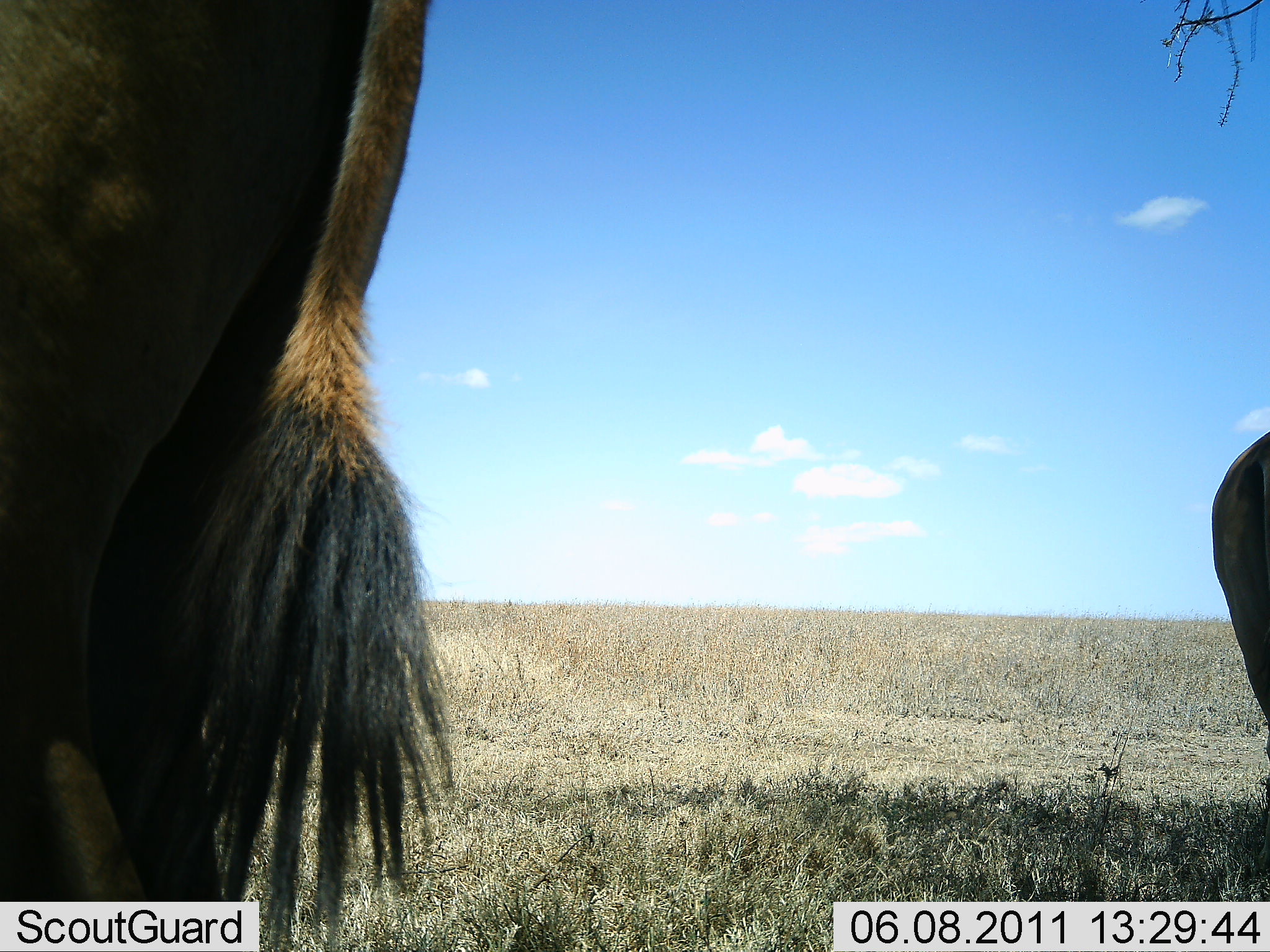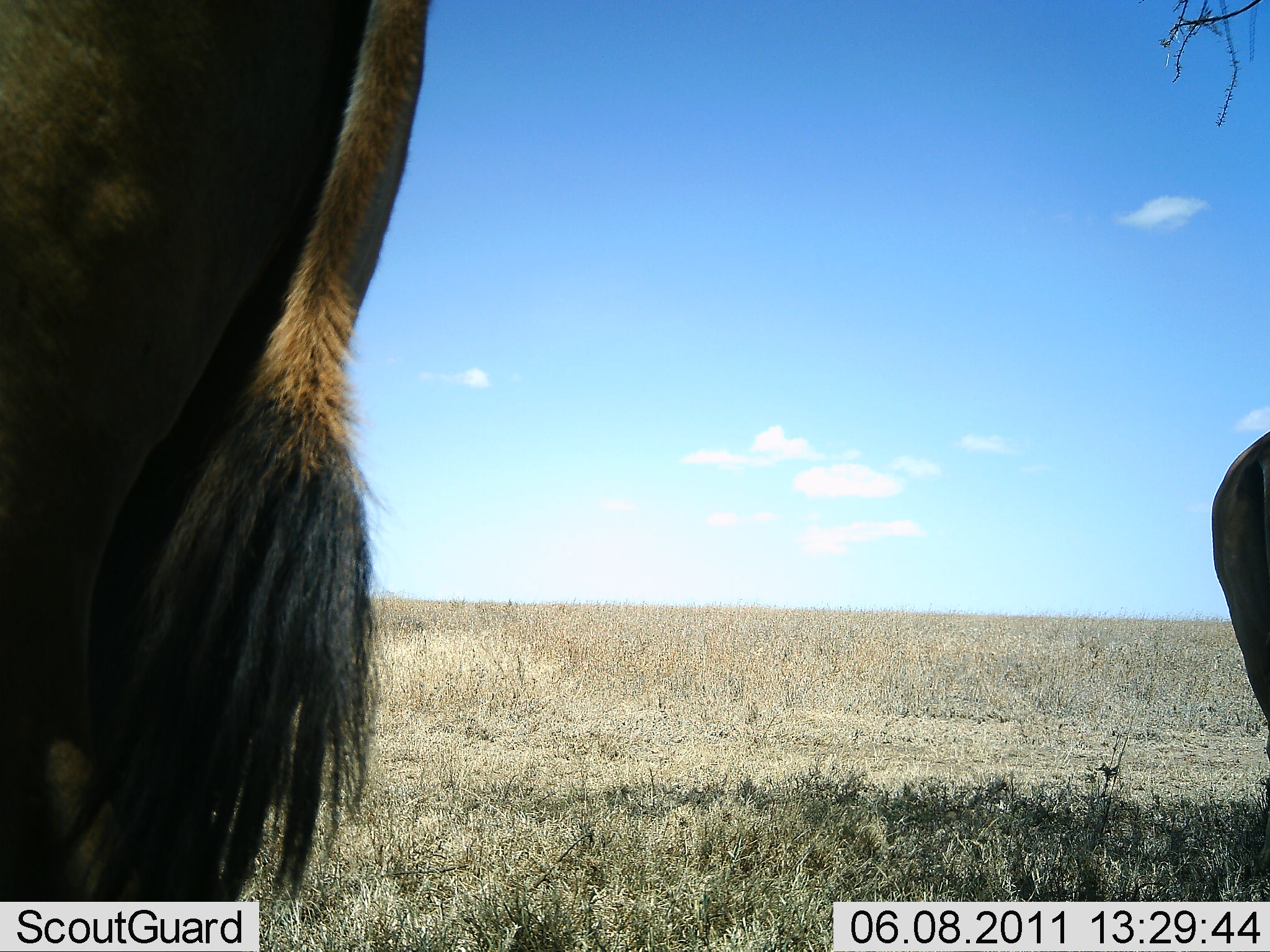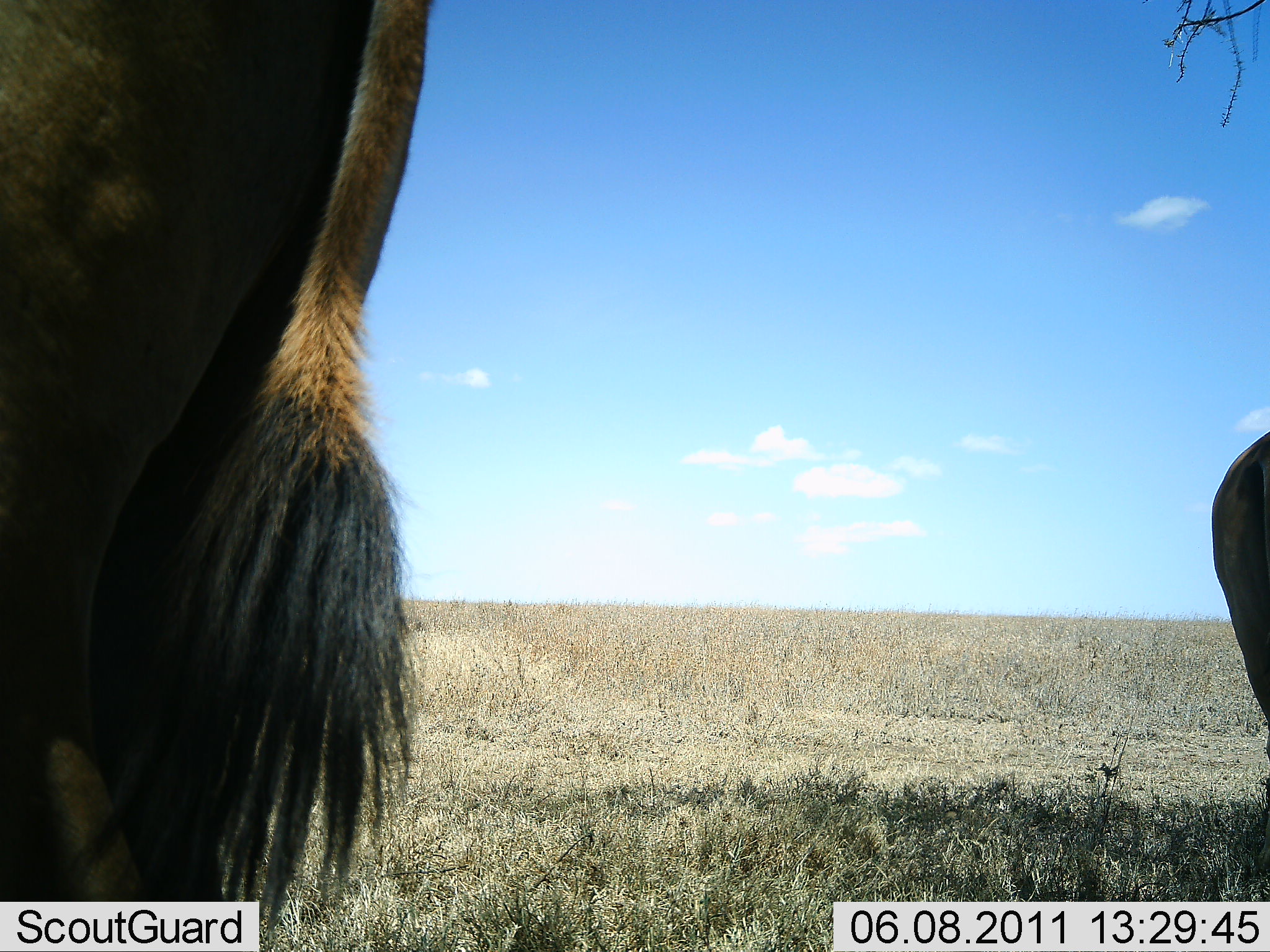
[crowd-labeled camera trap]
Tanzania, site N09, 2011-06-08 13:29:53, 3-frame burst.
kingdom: Animalia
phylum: Chordata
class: Mammalia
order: Artiodactyla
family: Bovidae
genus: Tragelaphus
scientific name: Tragelaphus oryx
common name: eland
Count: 2.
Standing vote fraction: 100%.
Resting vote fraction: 0%.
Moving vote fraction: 0%.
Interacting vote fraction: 0%.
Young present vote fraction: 0%.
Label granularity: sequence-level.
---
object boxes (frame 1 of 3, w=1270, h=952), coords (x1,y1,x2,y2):
animal: (0,0,459,950); (1209,423,1270,877)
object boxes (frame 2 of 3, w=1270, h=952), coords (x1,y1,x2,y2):
animal: (1,0,428,949); (1208,430,1270,880)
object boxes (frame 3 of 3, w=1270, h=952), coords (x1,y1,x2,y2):
animal: (1,0,433,951); (1210,431,1270,876)